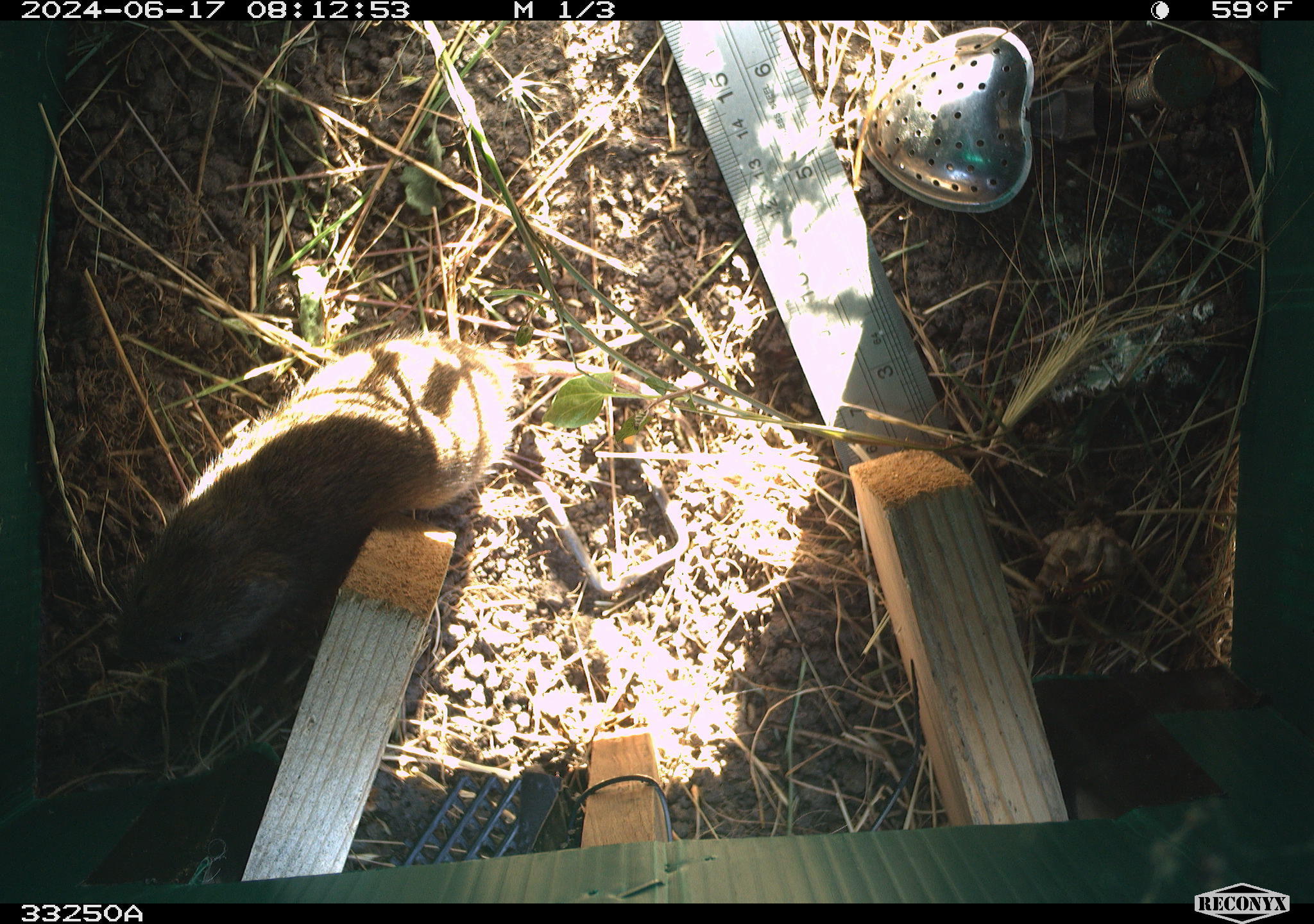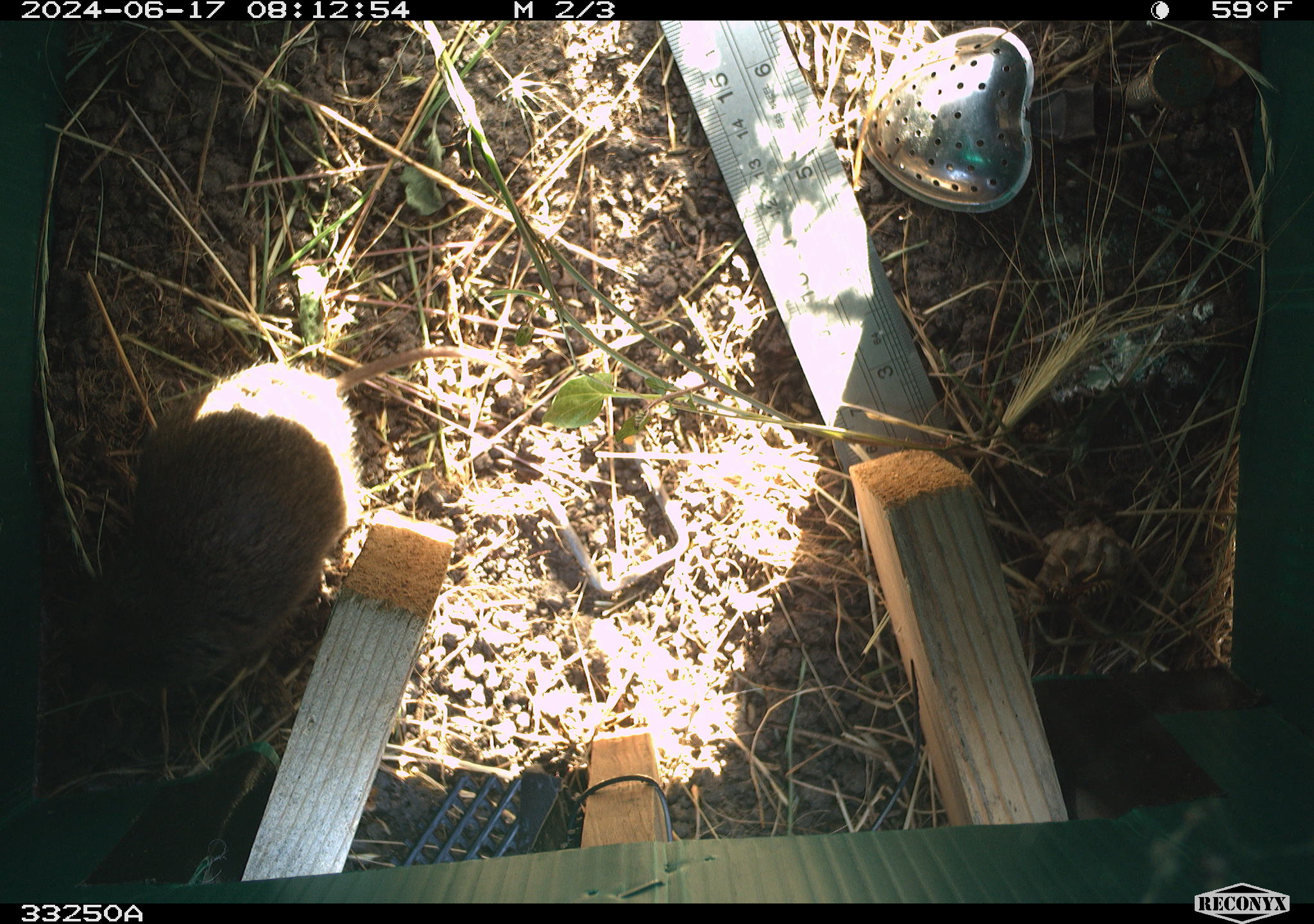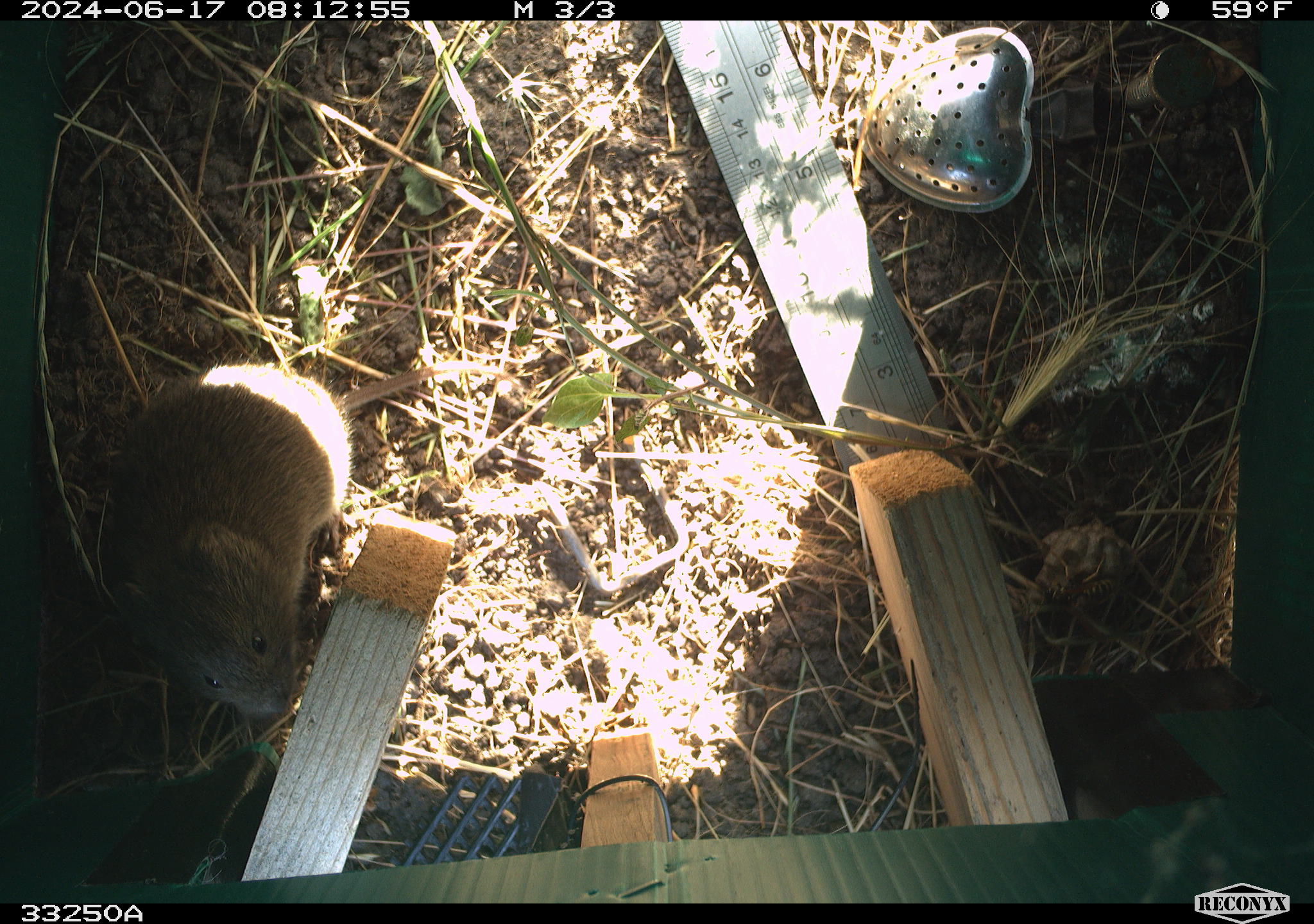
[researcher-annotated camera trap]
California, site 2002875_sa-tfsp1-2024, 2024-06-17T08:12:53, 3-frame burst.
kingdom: Animalia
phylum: Chordata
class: Mammalia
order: Rodentia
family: Cricetidae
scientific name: Arvicolinae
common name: voles, lemmings, and muskrats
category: arvicolinae subfamily